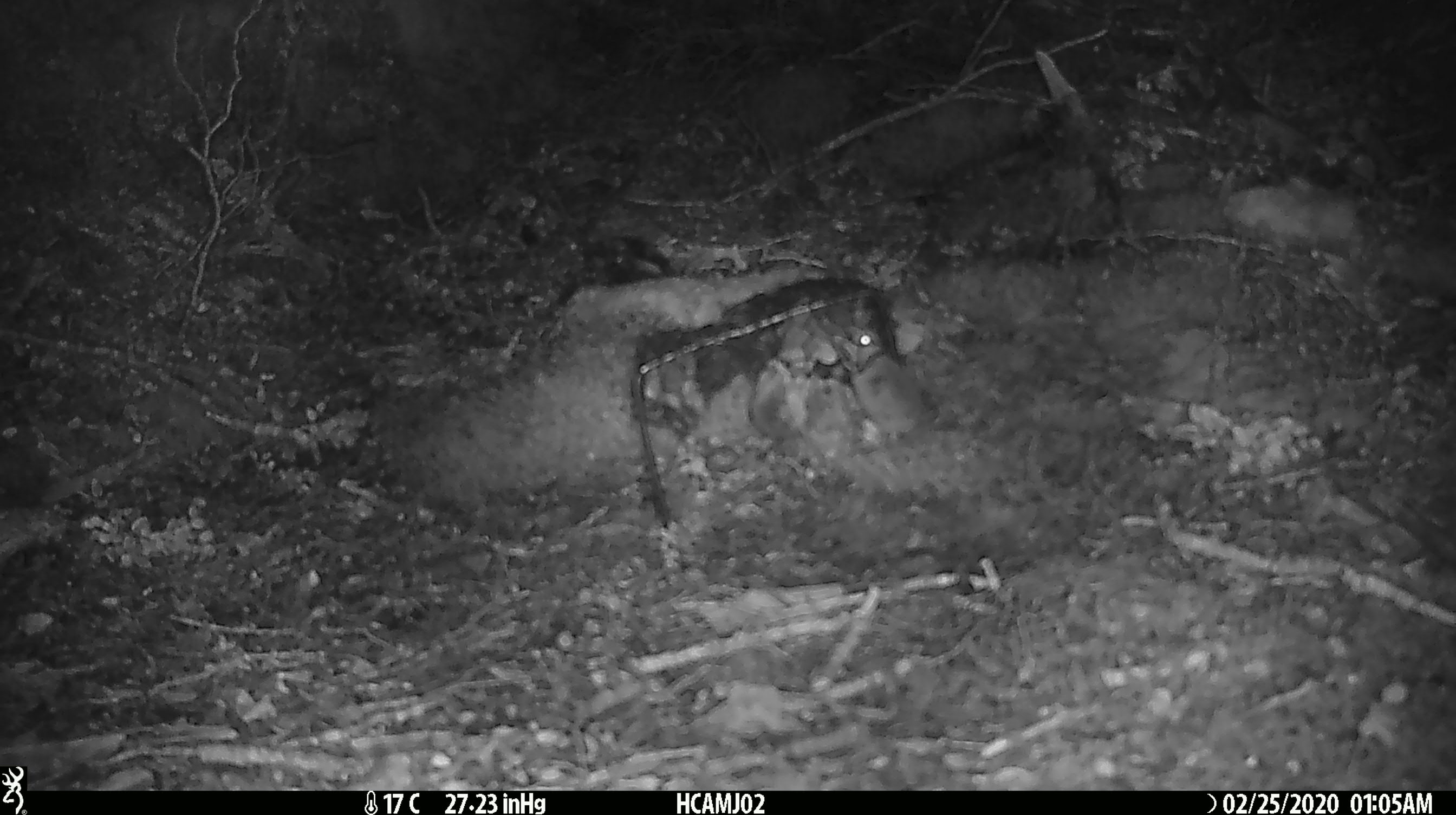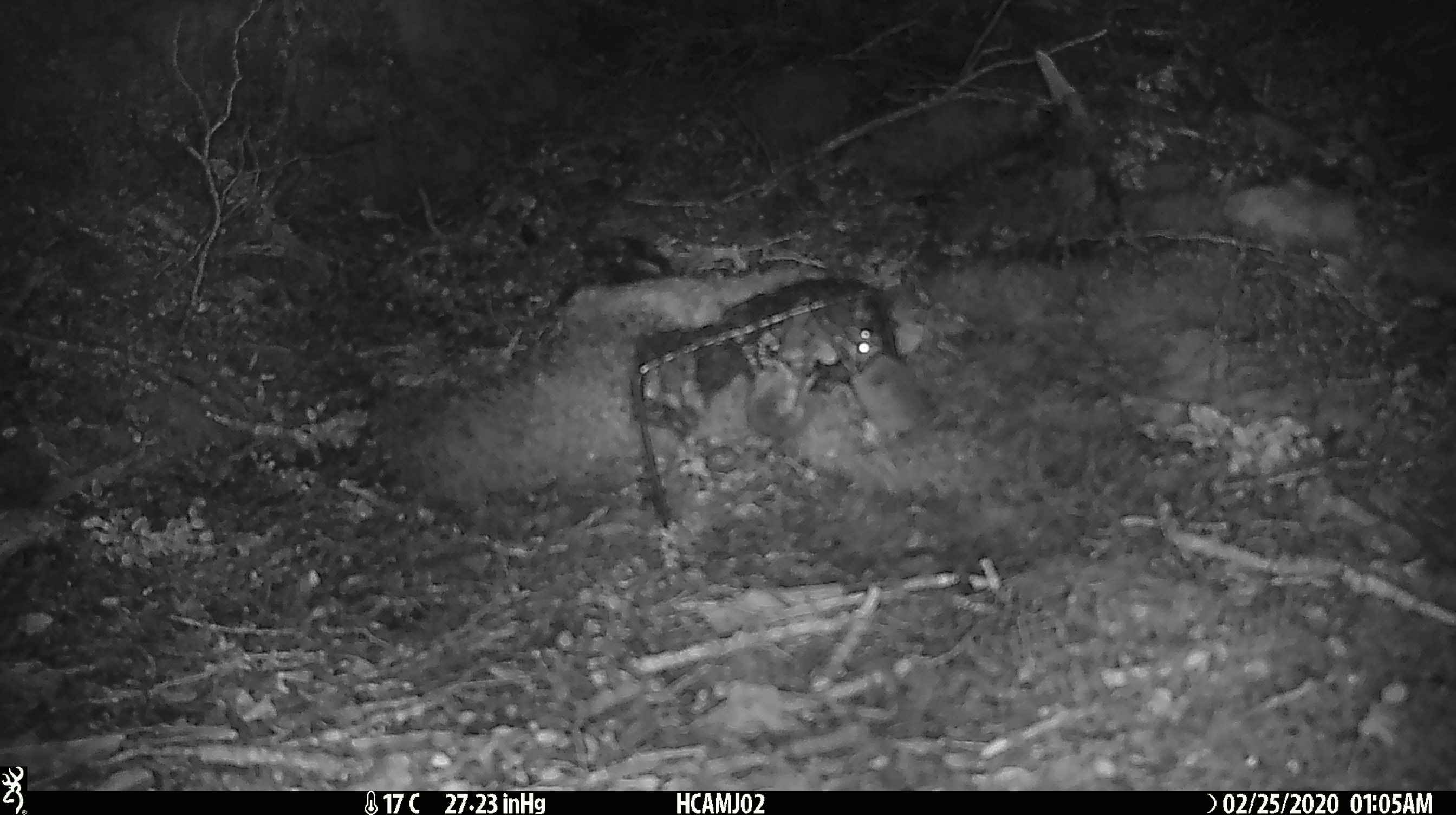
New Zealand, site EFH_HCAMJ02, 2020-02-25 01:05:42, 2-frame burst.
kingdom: Animalia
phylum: Chordata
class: Mammalia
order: Rodentia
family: Muridae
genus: Mus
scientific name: Mus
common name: mouse